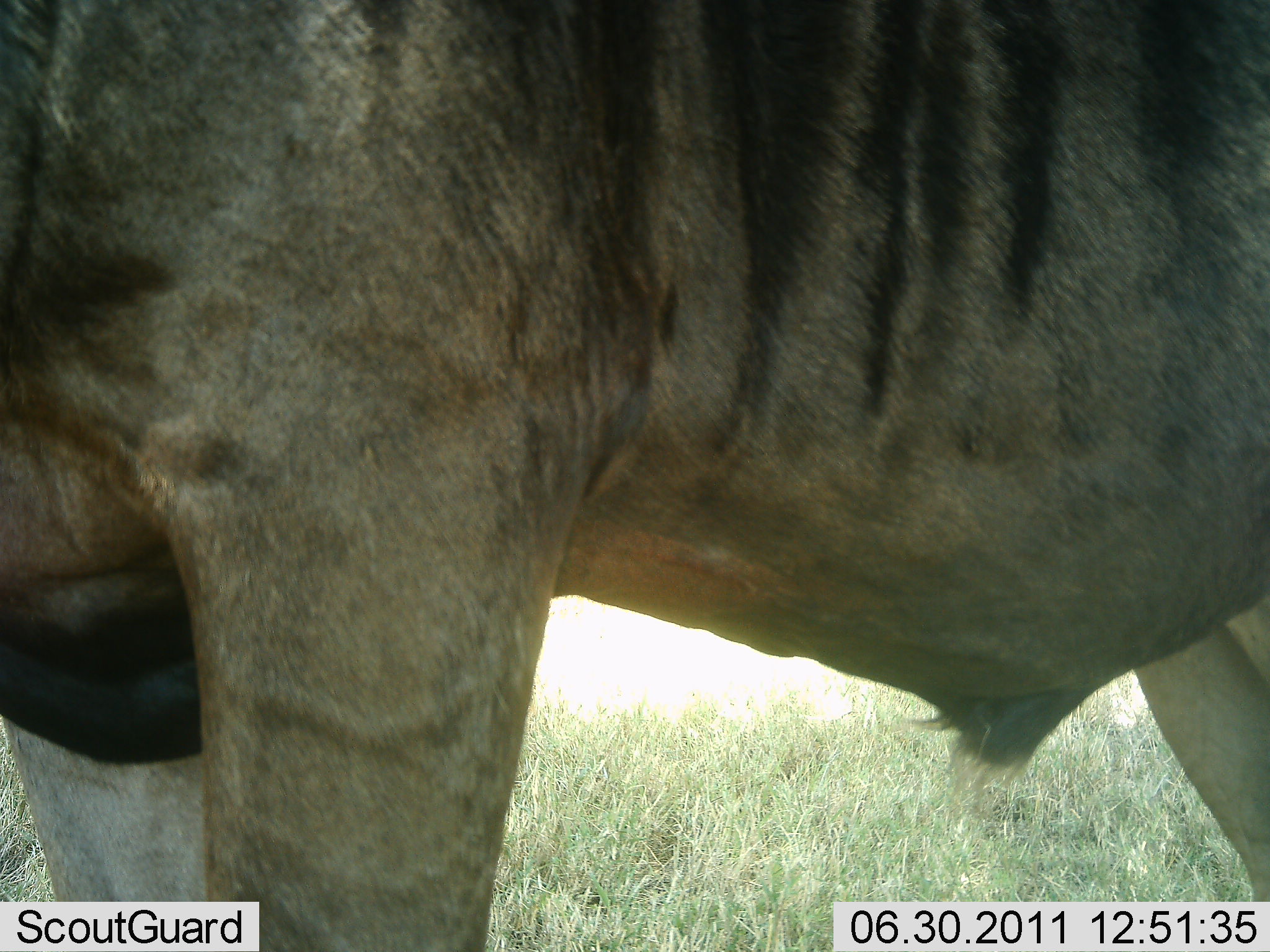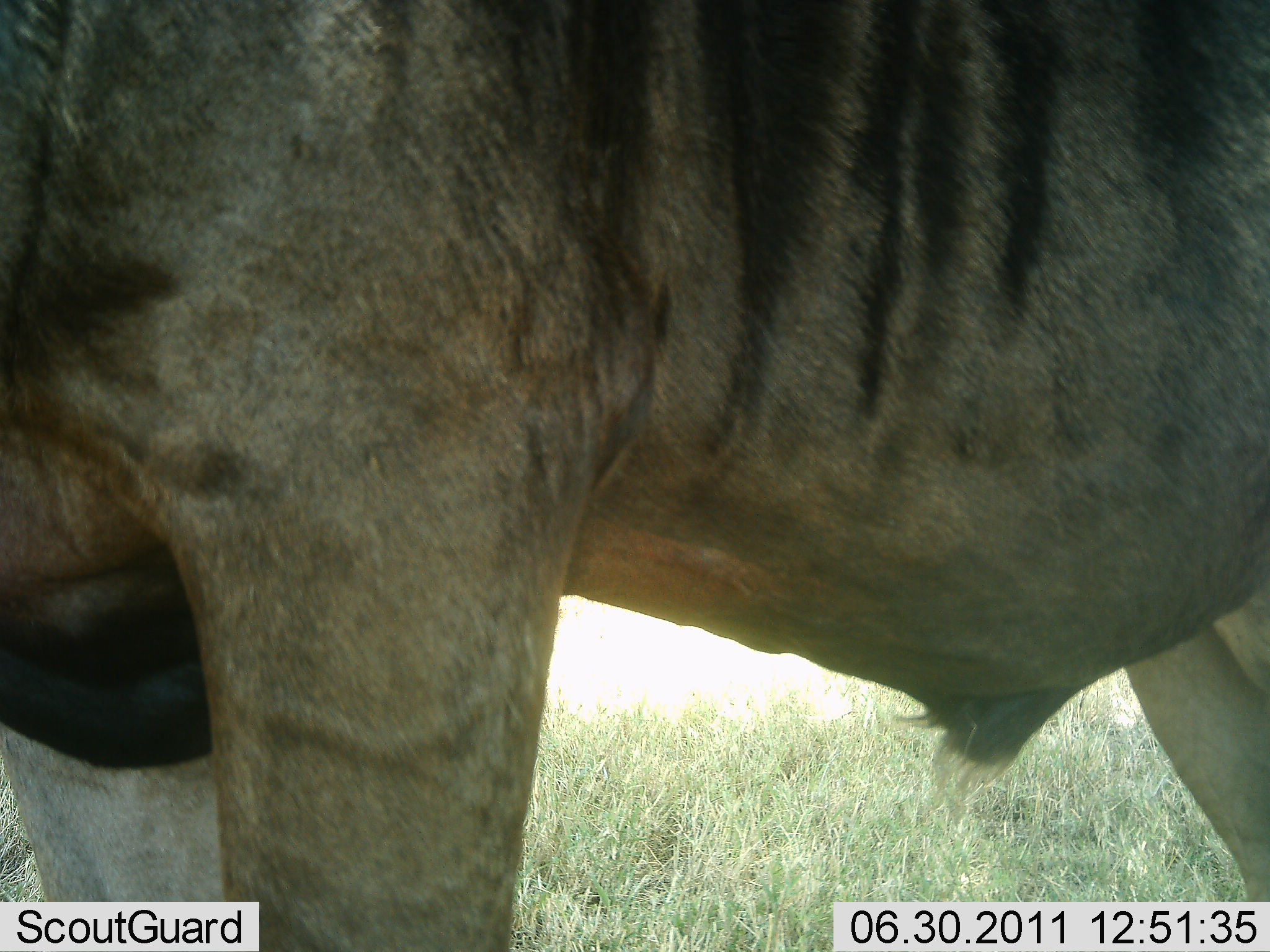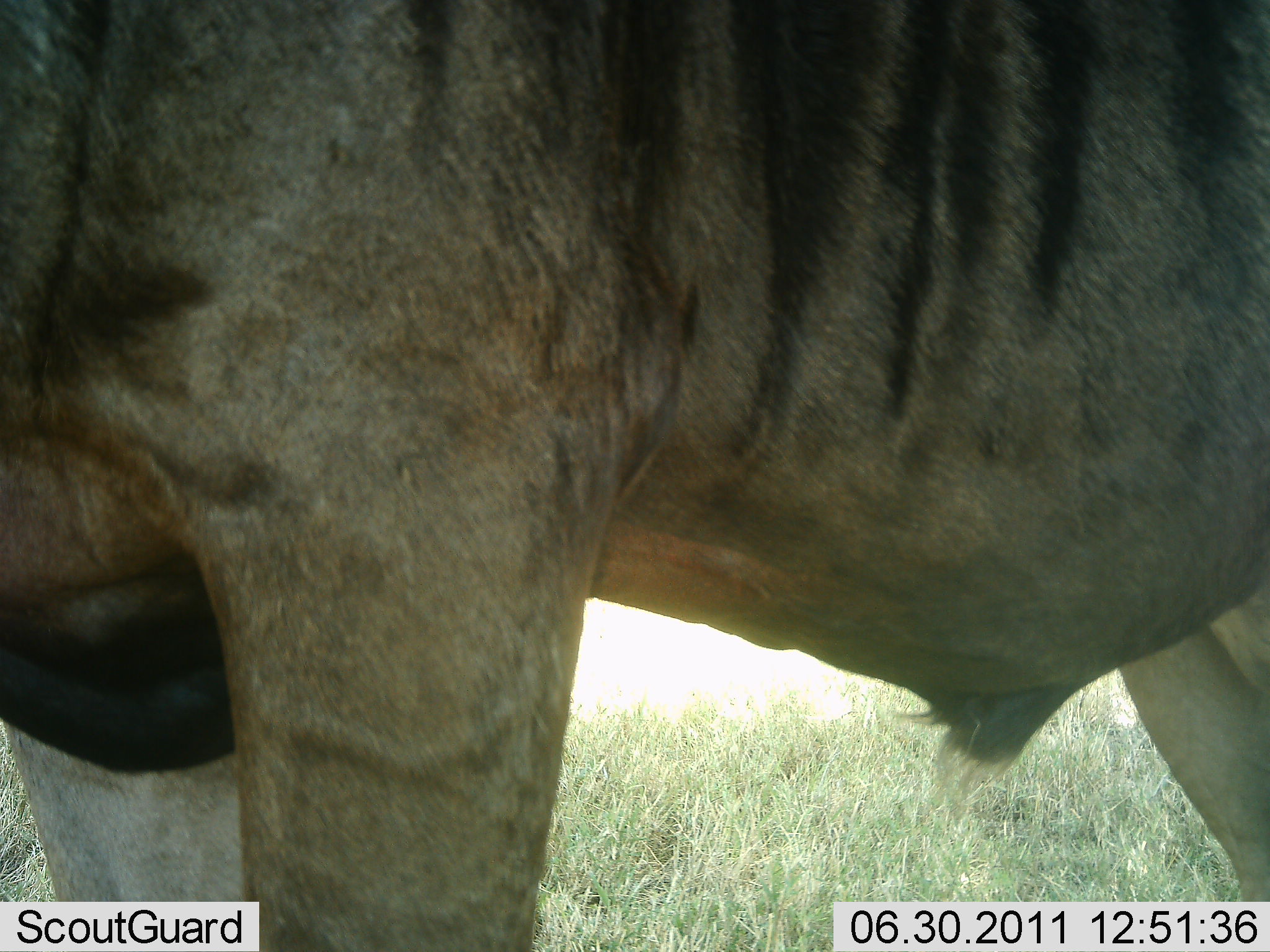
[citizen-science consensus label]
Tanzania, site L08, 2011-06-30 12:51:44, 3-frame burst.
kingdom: Animalia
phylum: Chordata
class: Mammalia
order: Artiodactyla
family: Bovidae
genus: Connochaetes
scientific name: Connochaetes taurinus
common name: blue wildebeest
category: wildebeest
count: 1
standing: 100%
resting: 0%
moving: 0%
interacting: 0%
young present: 0%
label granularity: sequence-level